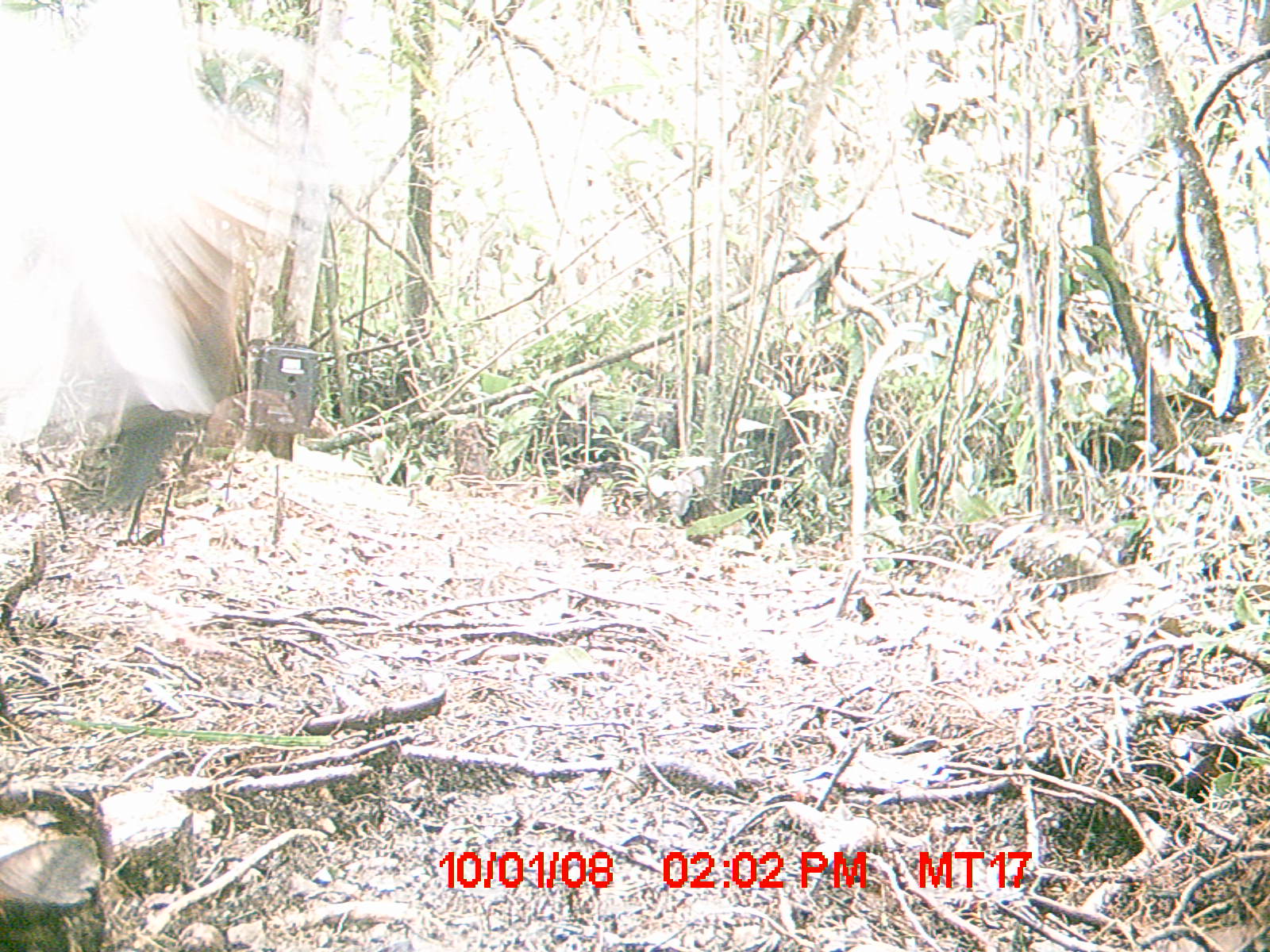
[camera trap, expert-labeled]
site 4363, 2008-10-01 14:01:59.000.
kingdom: Animalia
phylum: Chordata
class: Aves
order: Pelecaniformes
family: Threskiornithidae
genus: Lophotibis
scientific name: Lophotibis cristata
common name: madagascan ibis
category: lophotibis cristataa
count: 2